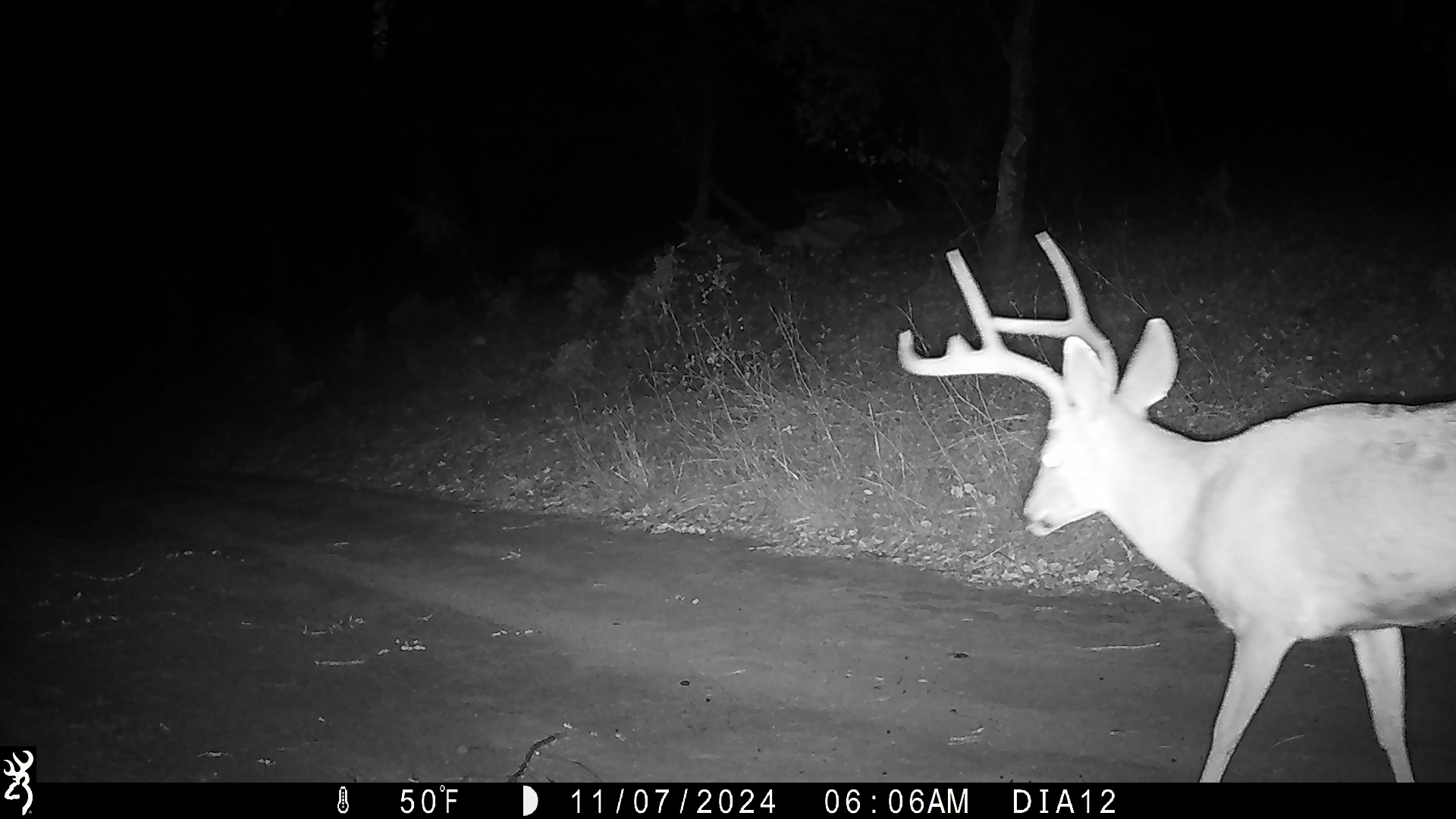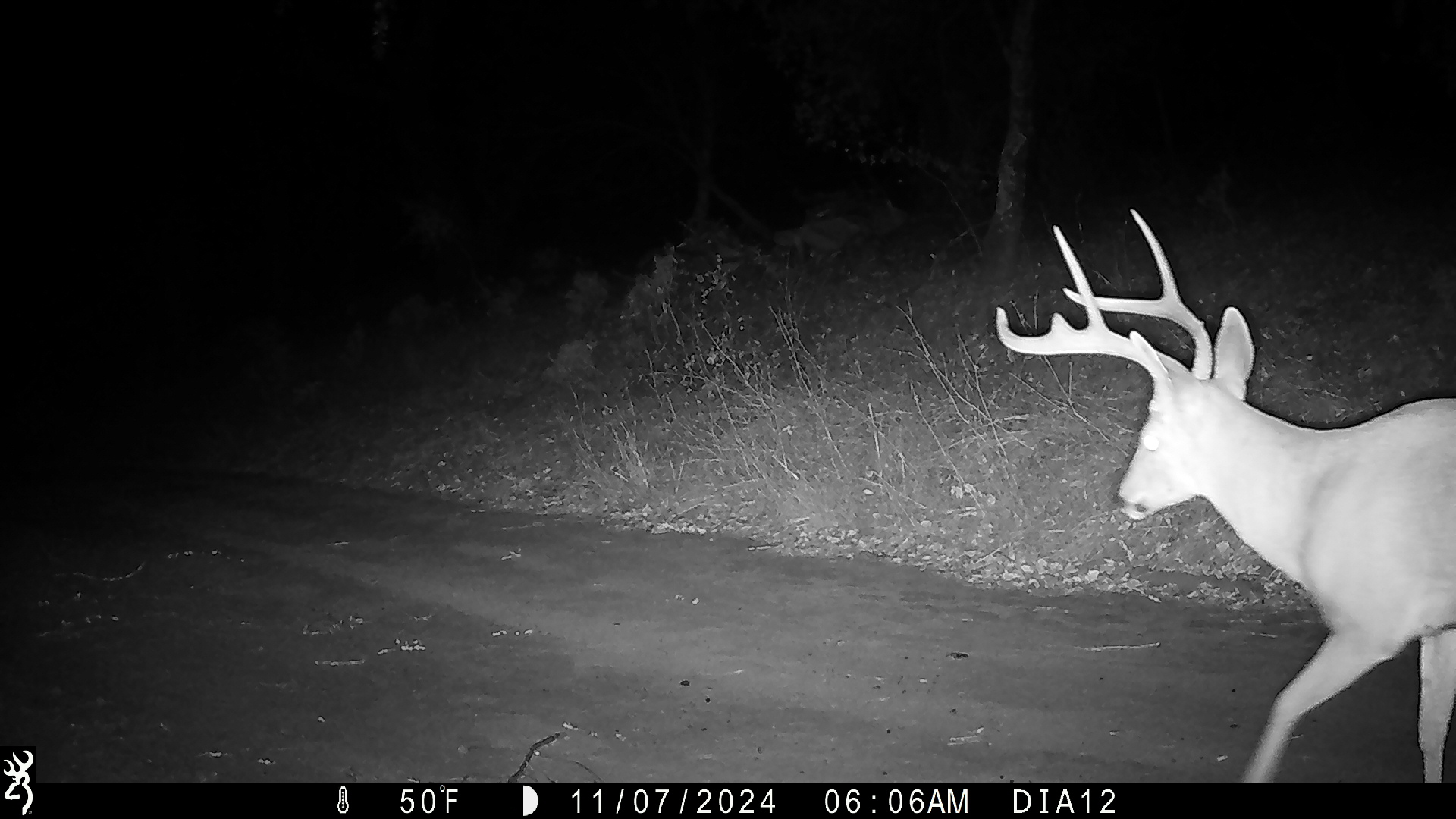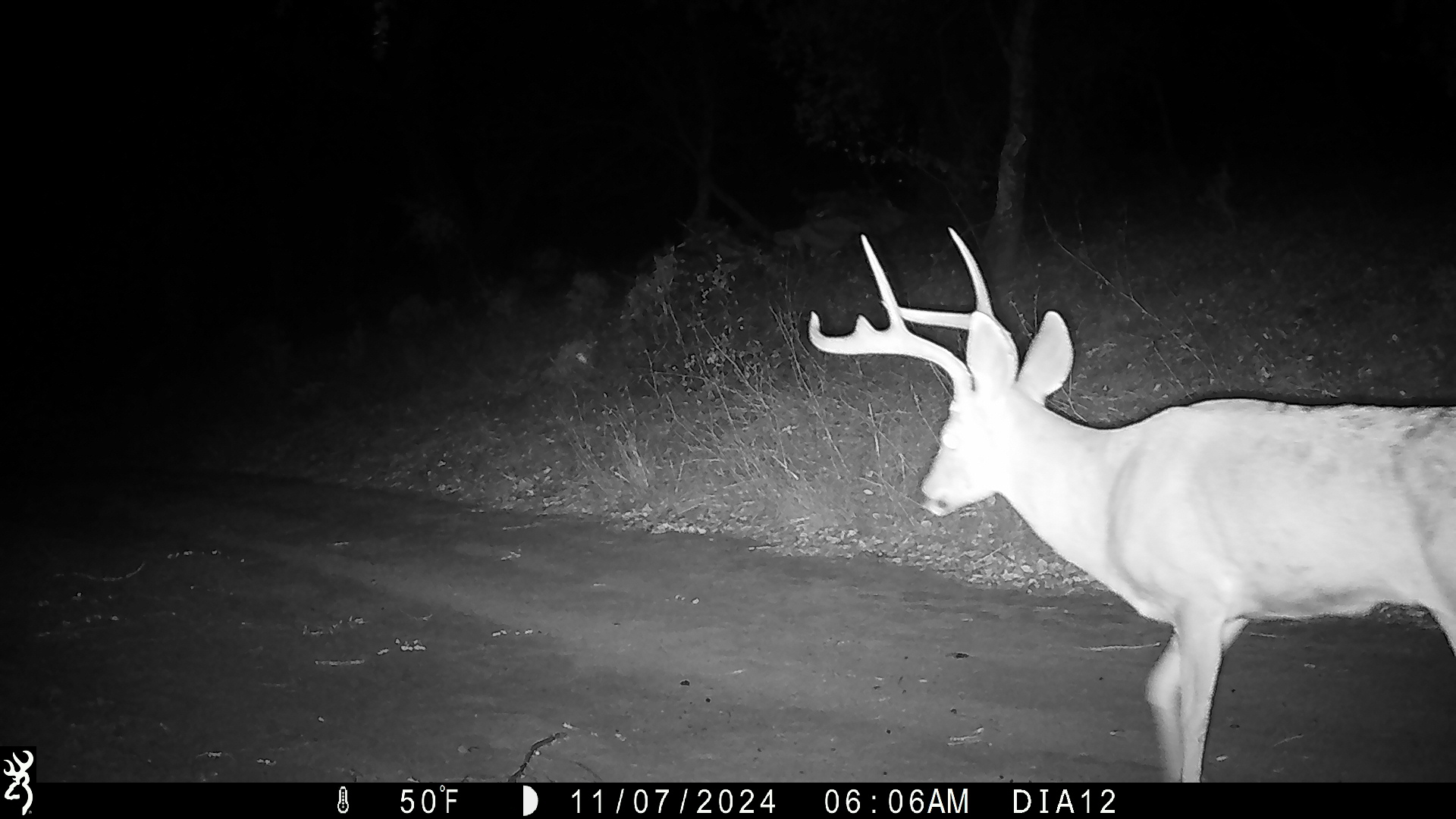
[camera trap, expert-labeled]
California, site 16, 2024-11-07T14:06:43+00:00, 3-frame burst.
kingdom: Animalia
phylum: Chordata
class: Mammalia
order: Artiodactyla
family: Cervidae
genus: Odocoileus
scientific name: Odocoileus hemionus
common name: mule deer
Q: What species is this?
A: Mule deer (Odocoileus hemionus).